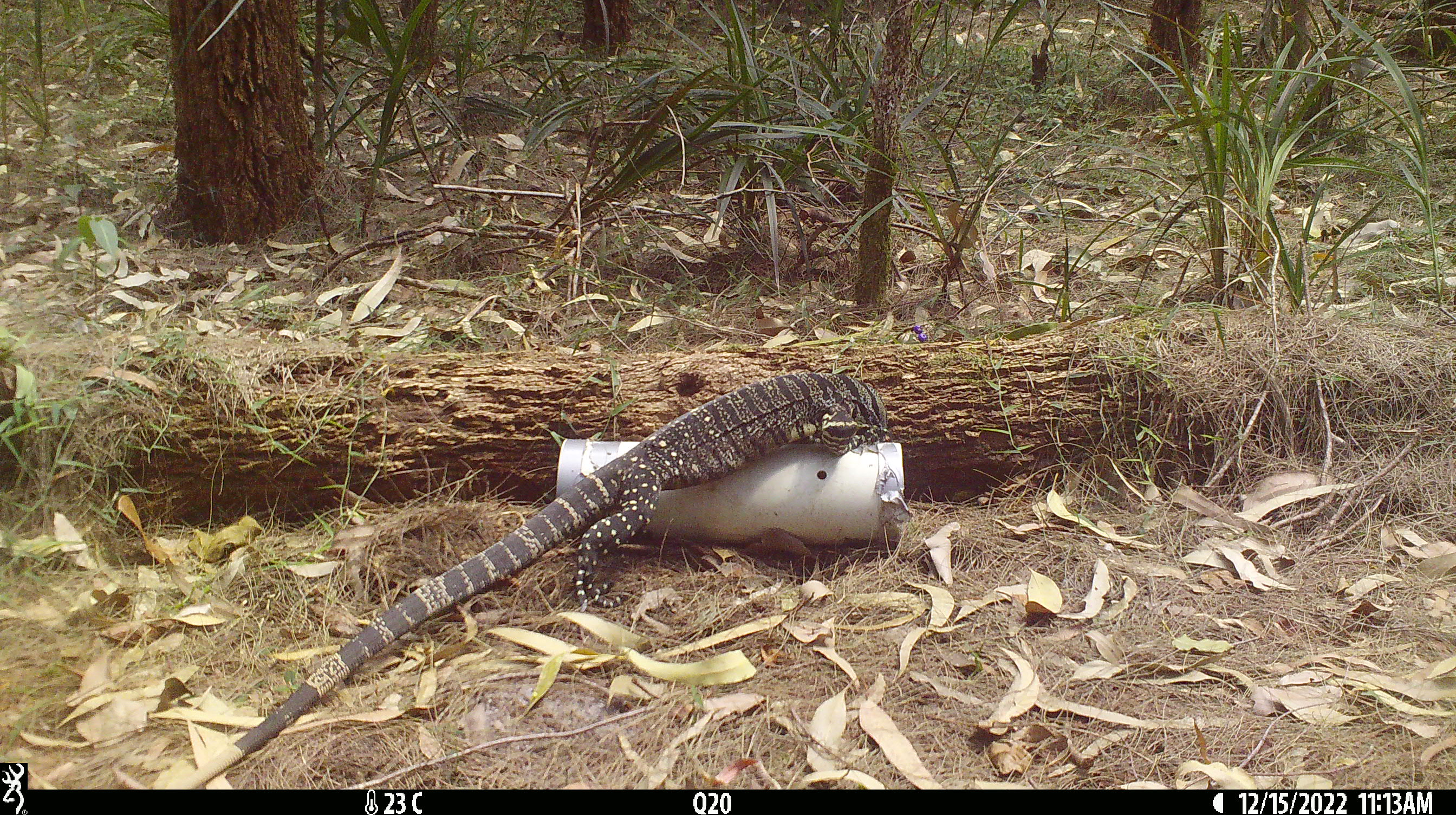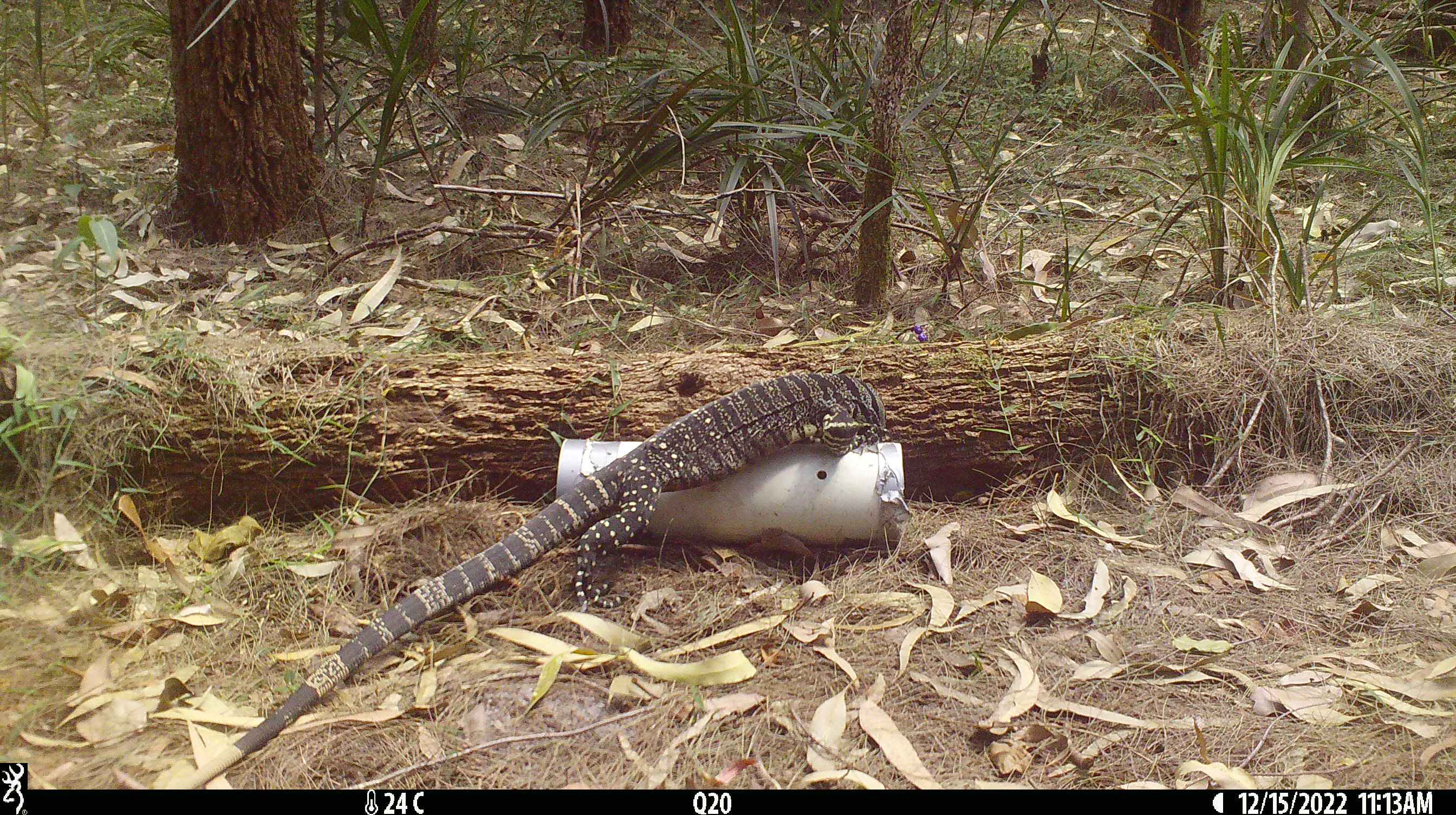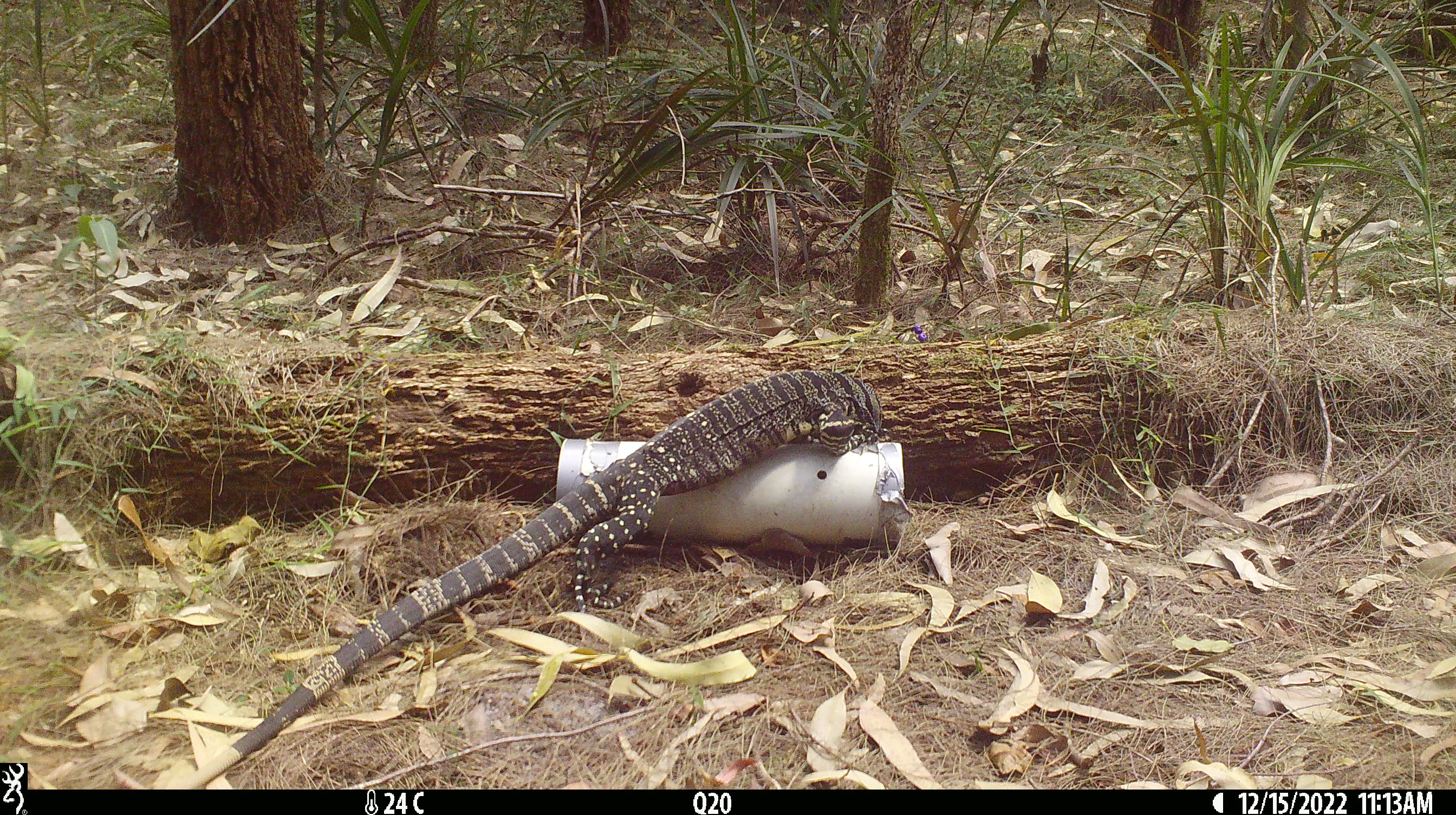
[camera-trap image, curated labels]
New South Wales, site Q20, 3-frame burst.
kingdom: Animalia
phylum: Chordata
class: Reptilia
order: Squamata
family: Varanidae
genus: Varanus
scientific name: Varanus varius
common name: lace monitor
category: goanna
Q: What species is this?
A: Goanna (lace monitor) (Varanus varius).